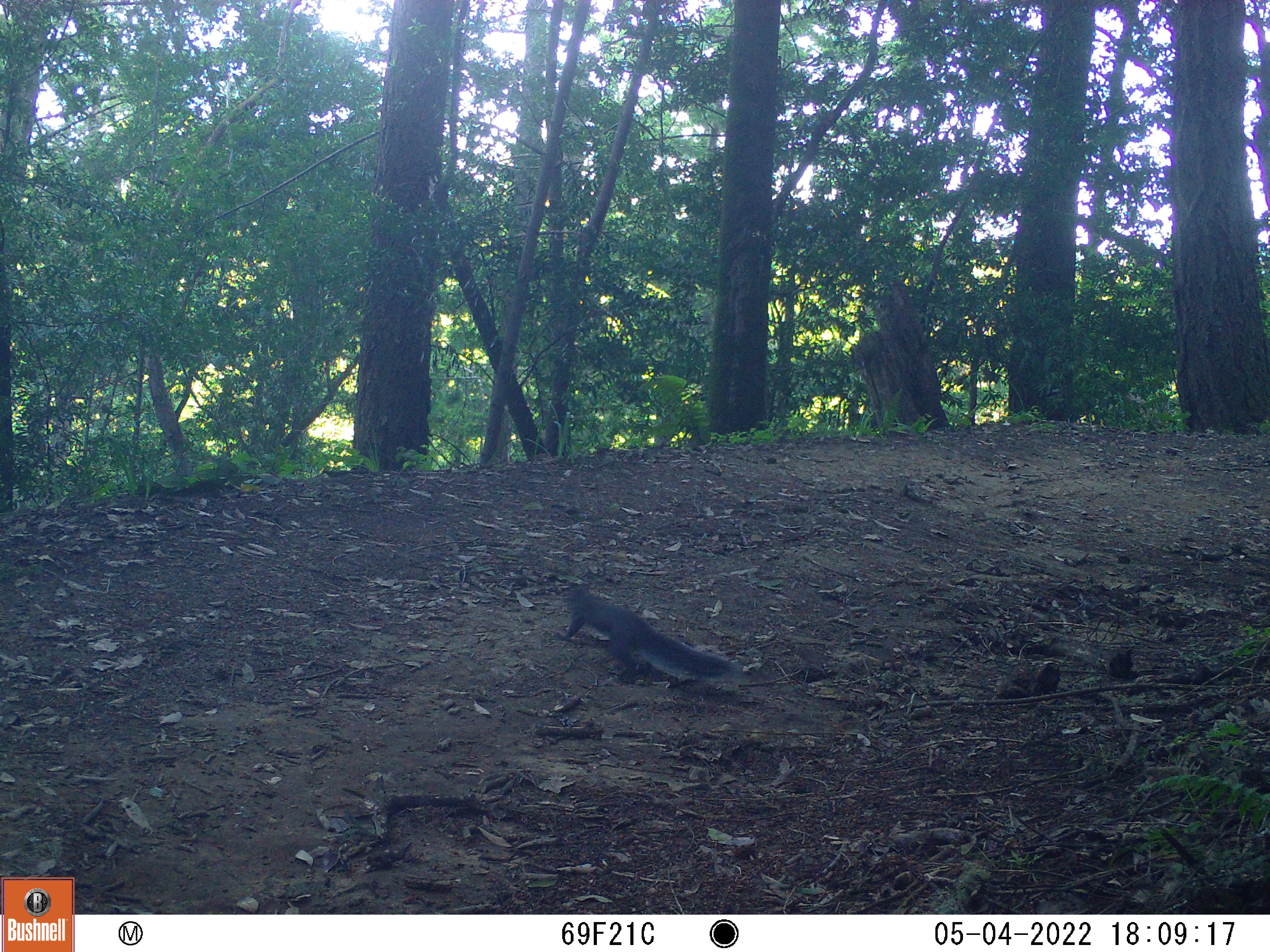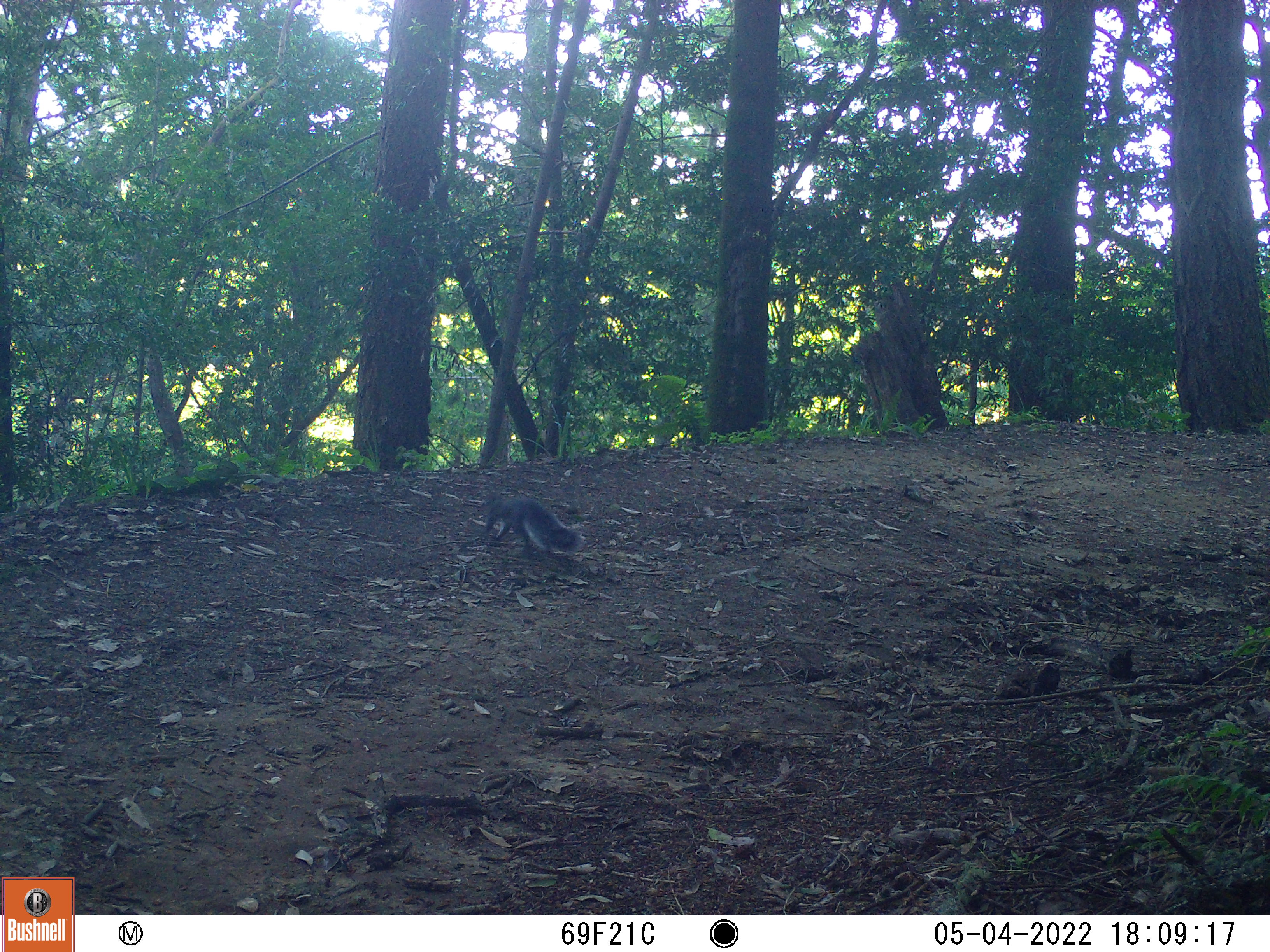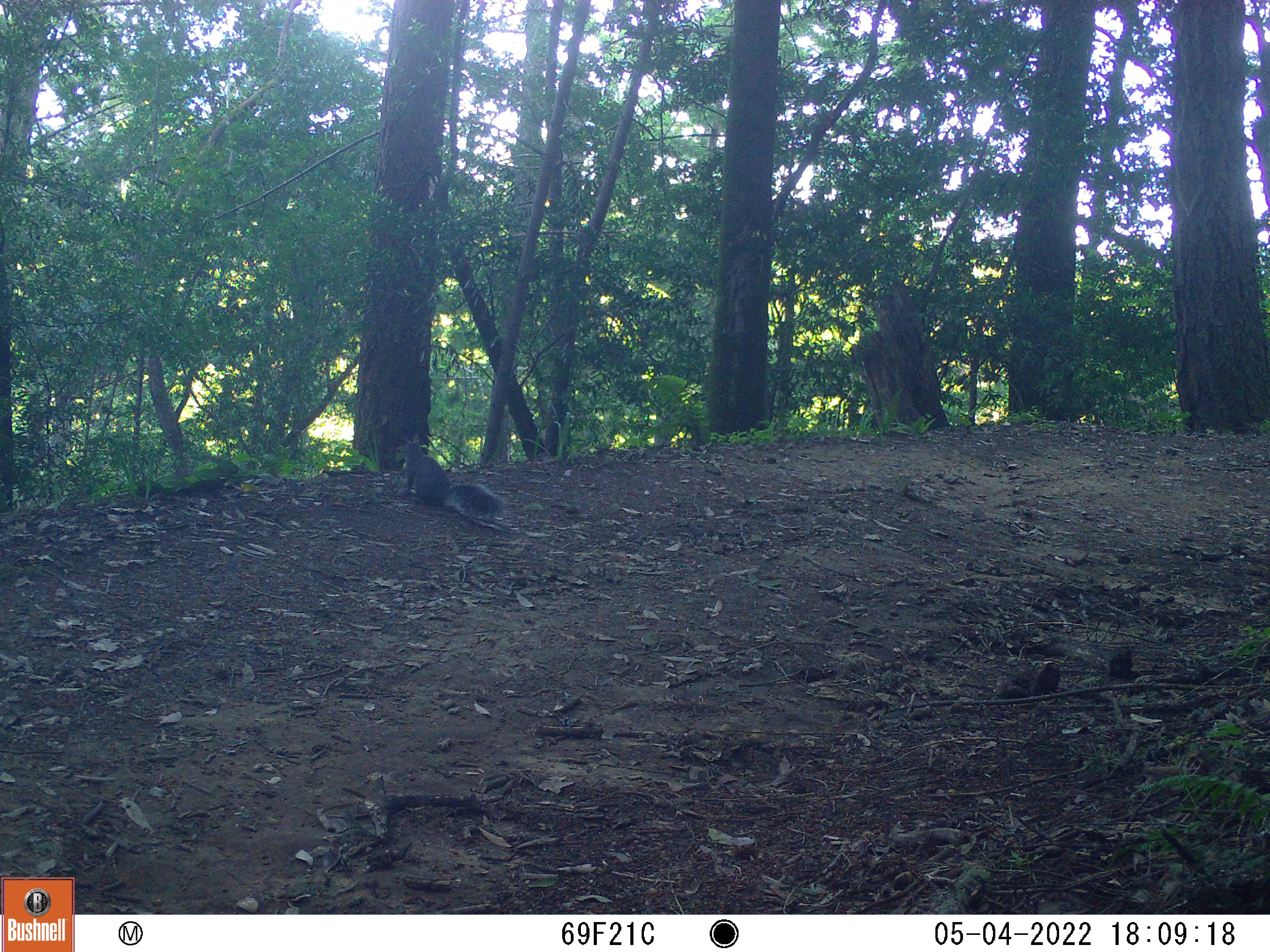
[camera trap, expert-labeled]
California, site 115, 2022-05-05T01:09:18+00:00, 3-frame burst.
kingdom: Animalia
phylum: Chordata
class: Mammalia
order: Rodentia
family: Sciuridae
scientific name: Sciuridae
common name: squirrel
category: unknown squirrel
Unknown squirrel (squirrel) (Sciuridae).